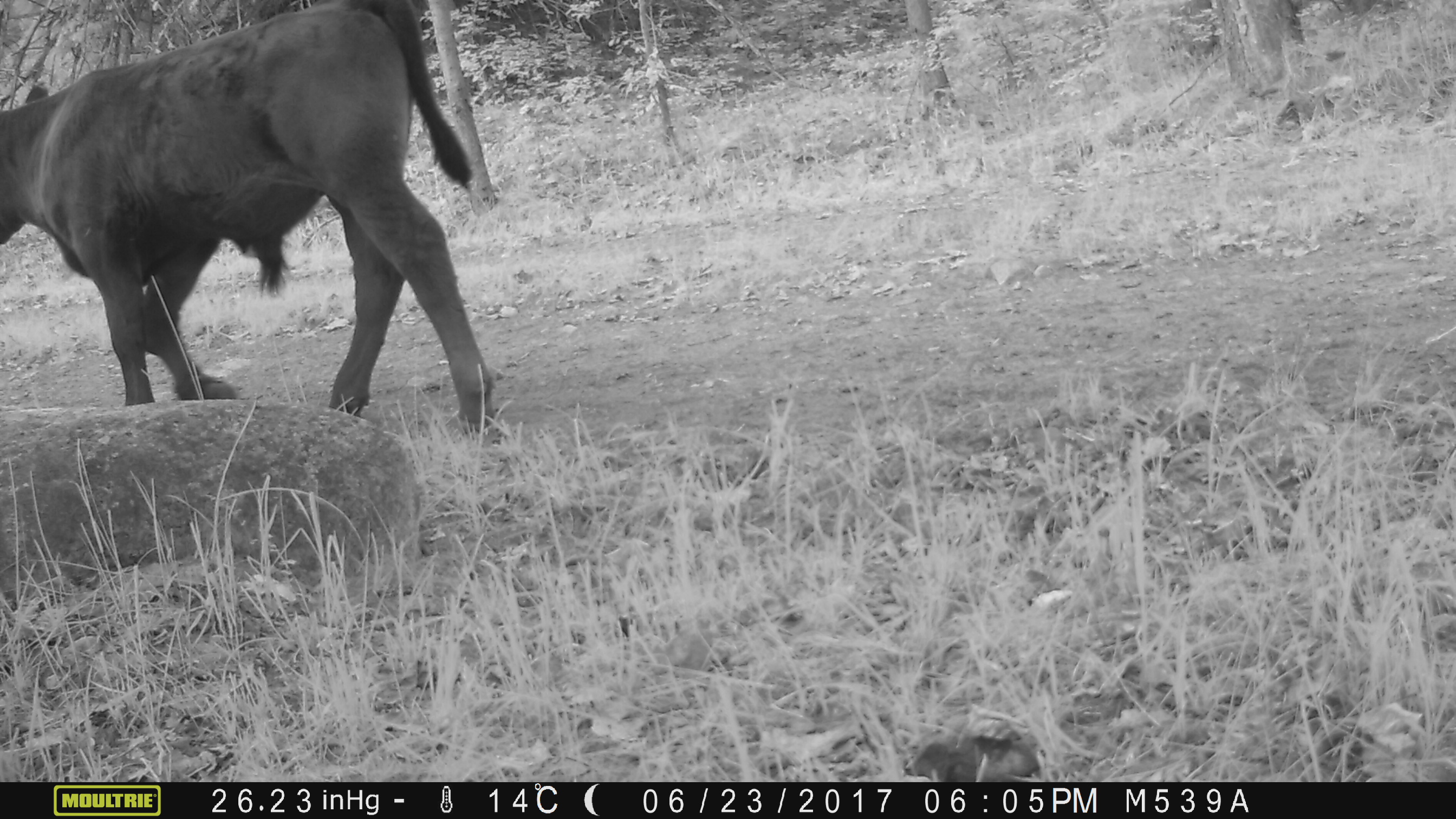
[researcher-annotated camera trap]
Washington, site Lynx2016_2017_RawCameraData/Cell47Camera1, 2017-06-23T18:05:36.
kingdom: Animalia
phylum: Chordata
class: Mammalia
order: Artiodactyla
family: Bovidae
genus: Bos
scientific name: Bos taurus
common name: domestic cattle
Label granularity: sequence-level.